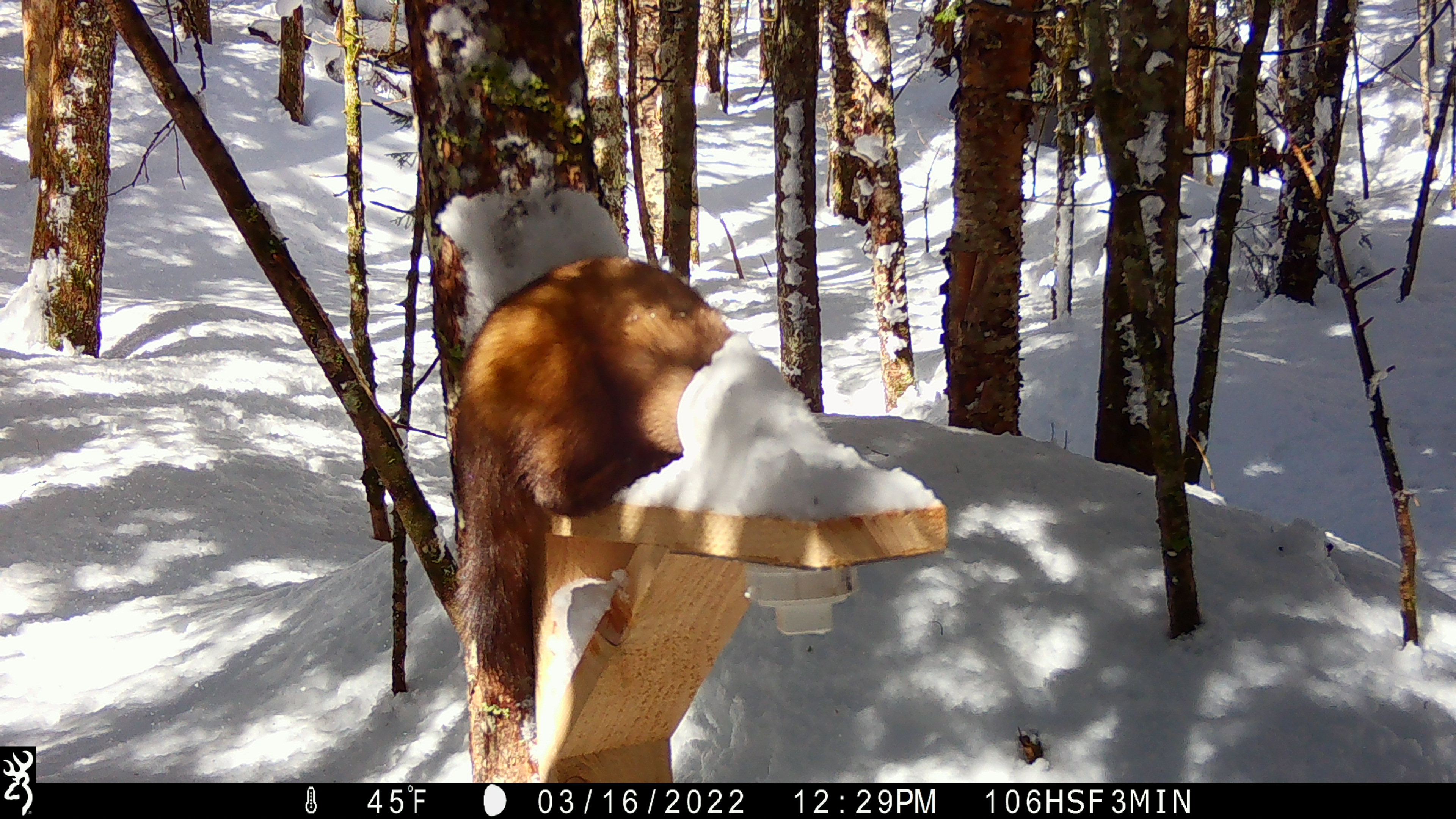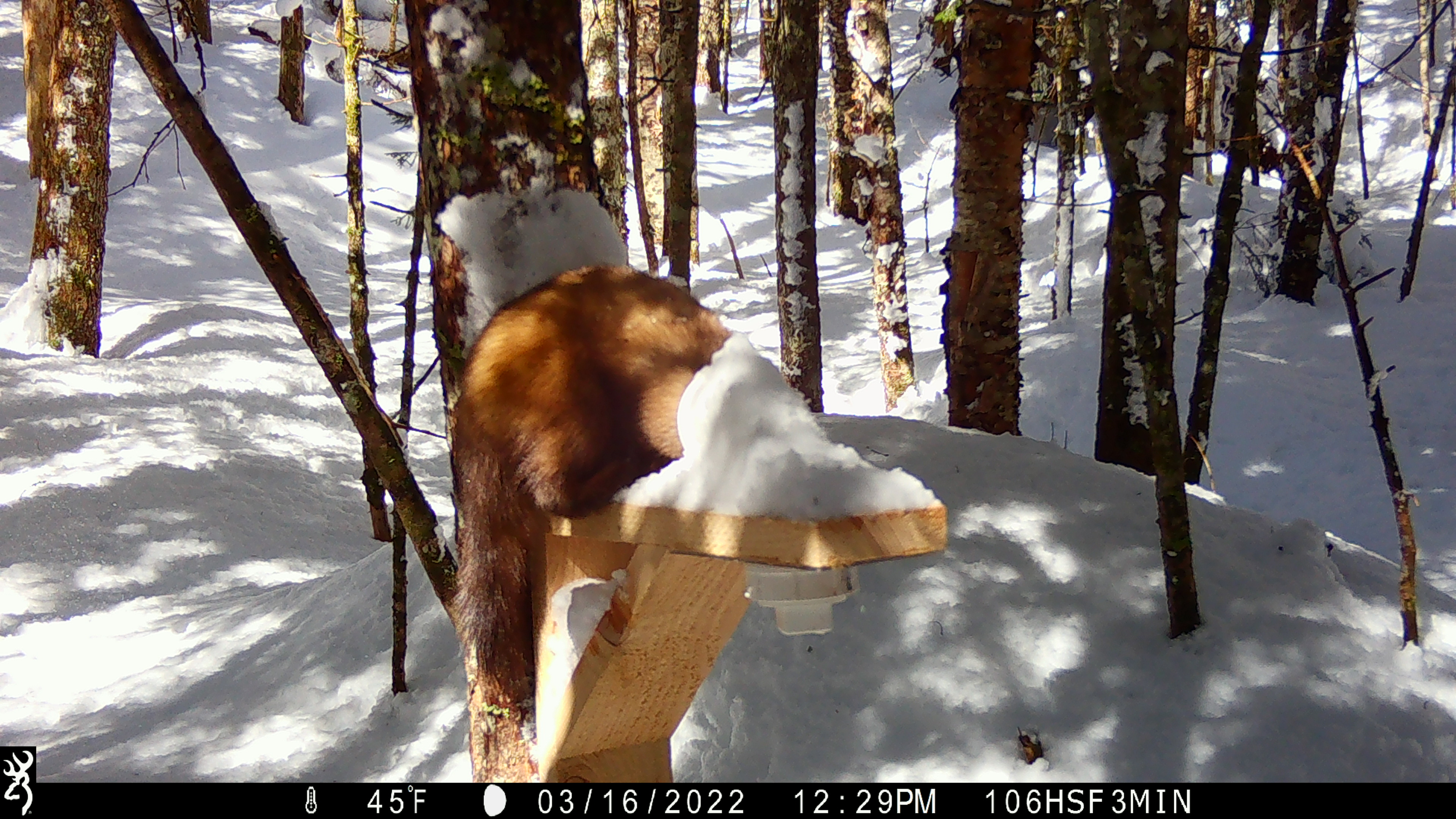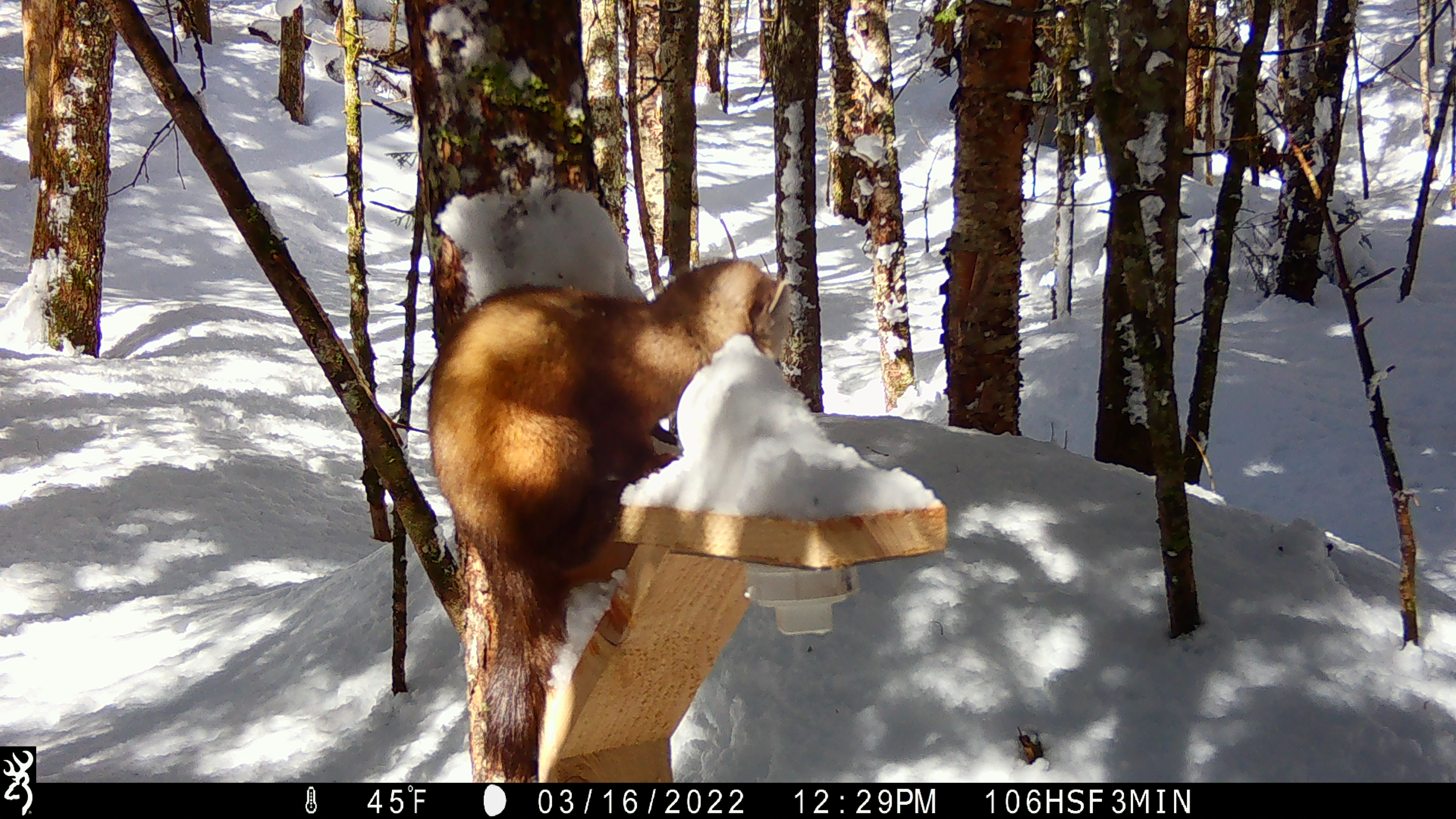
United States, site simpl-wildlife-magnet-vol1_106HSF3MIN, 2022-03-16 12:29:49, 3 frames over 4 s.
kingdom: Animalia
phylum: Chordata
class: Mammalia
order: Carnivora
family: Mustelidae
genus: Martes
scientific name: Martes americana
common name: american marten